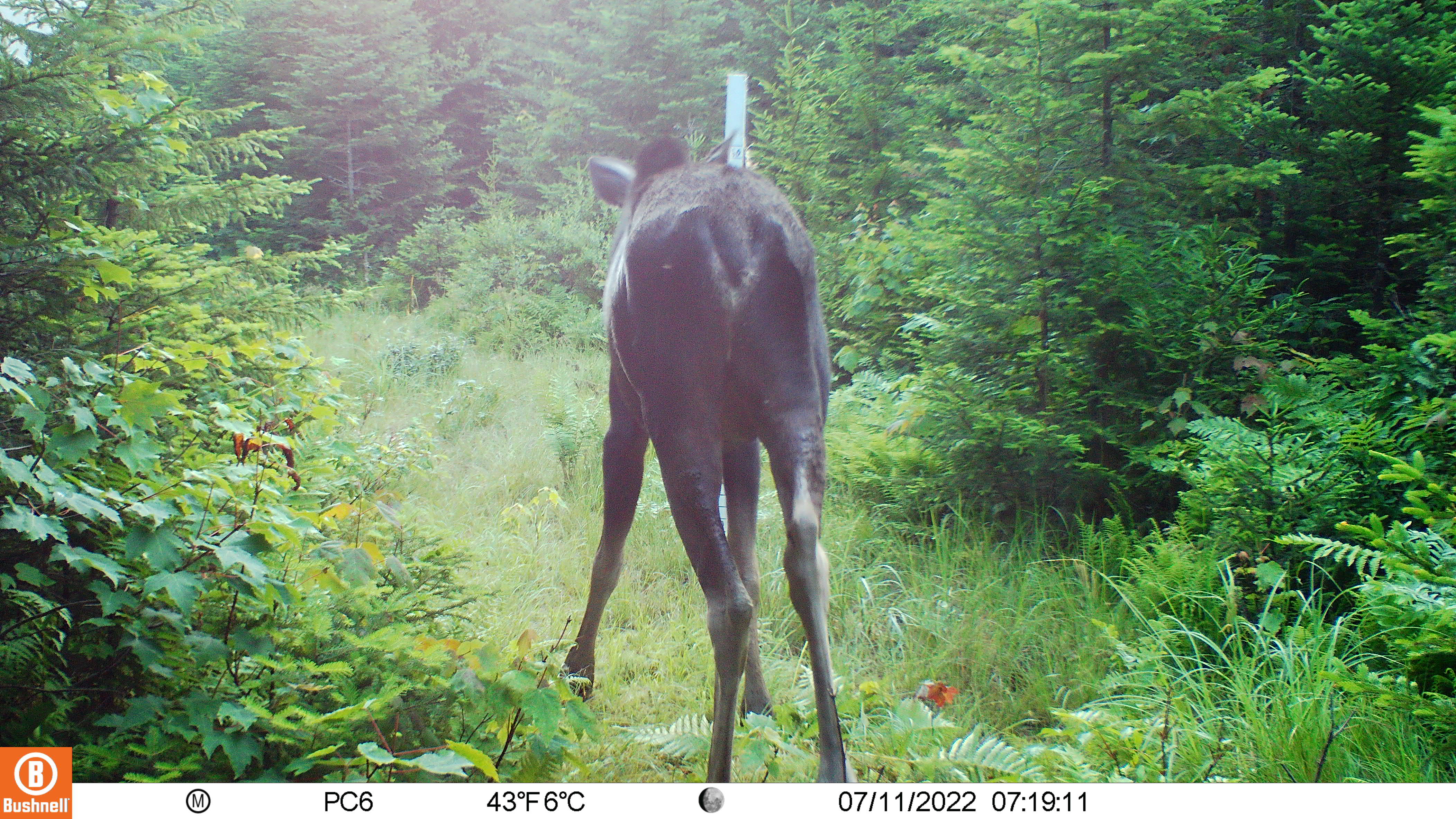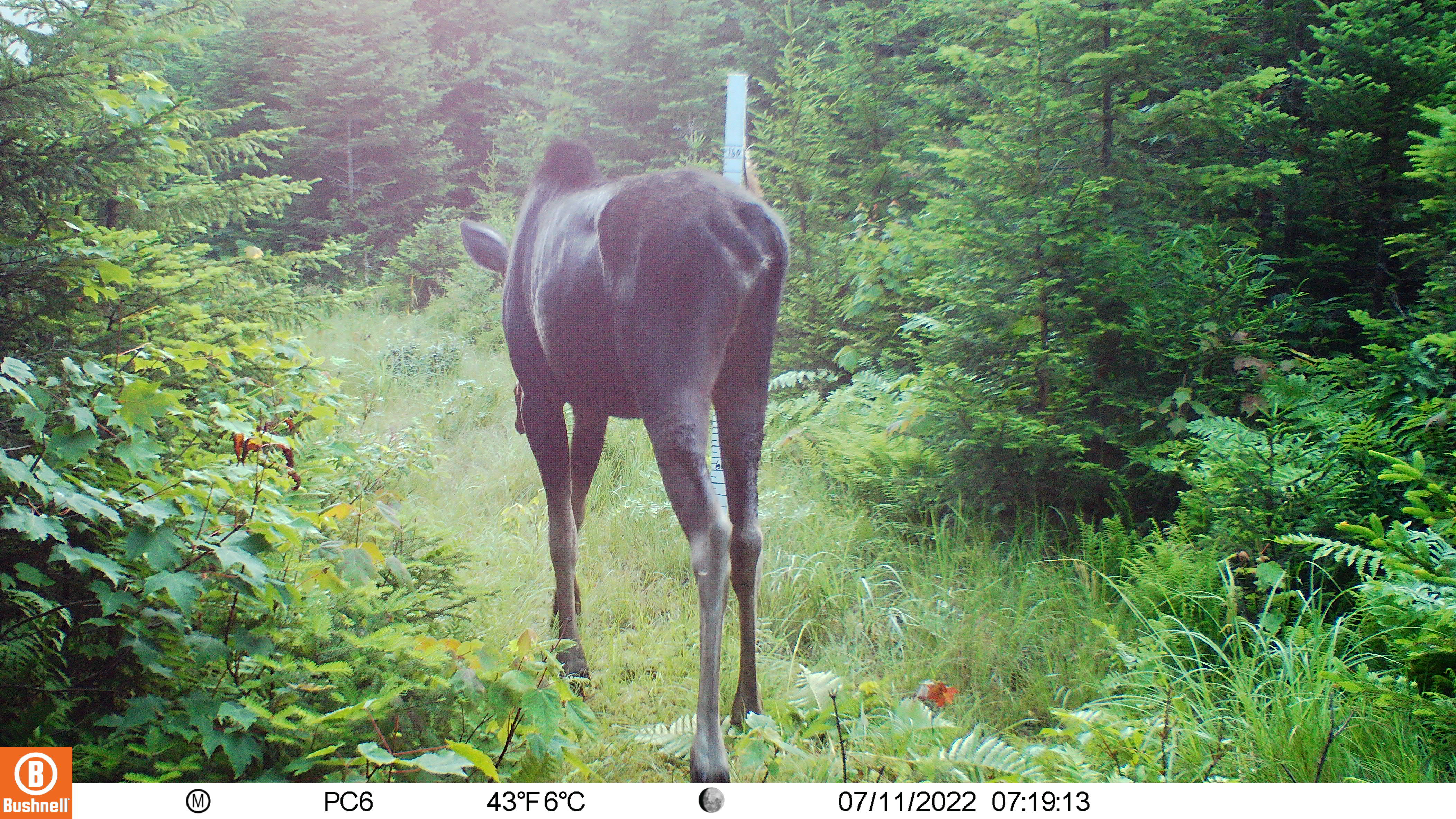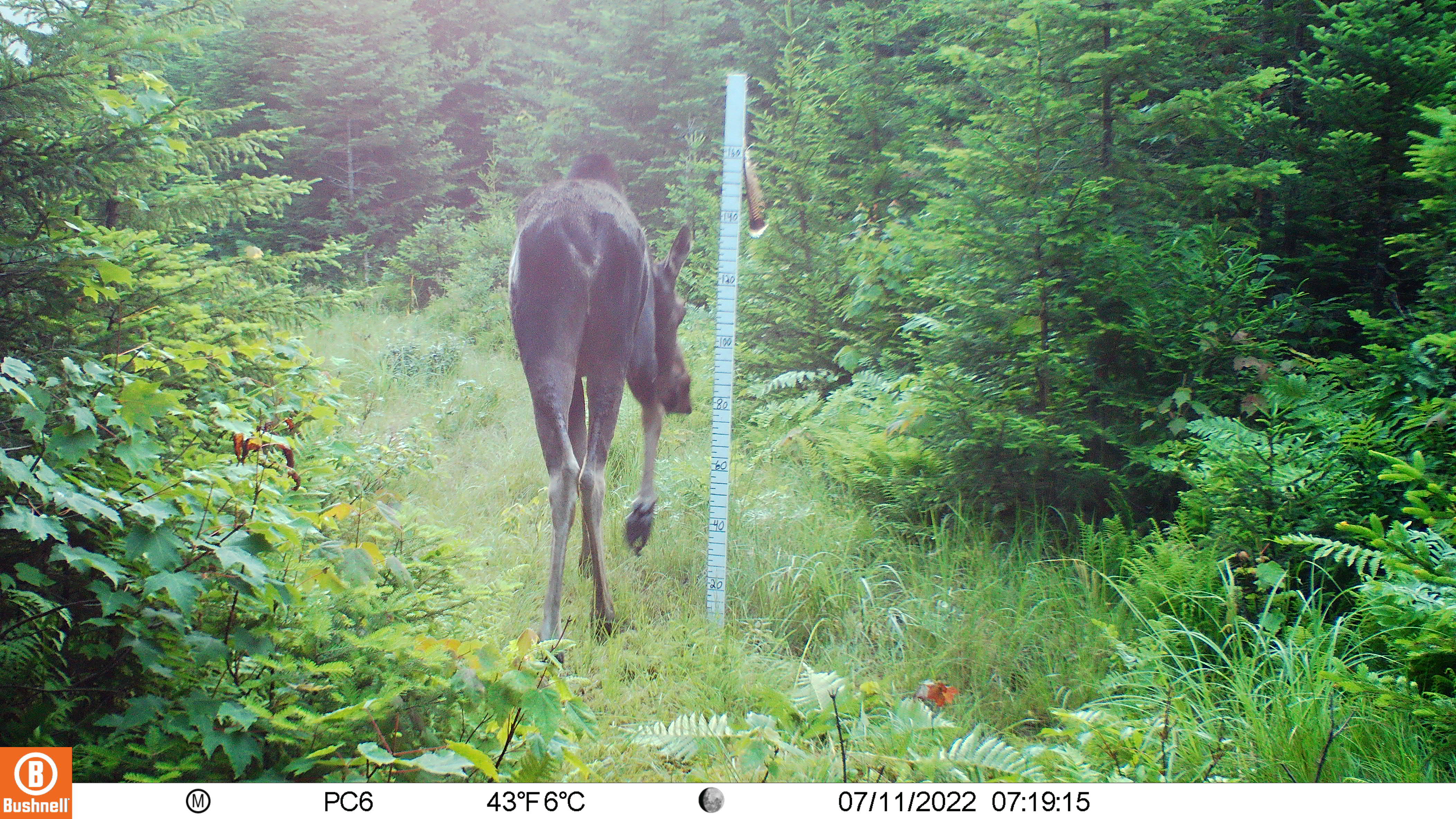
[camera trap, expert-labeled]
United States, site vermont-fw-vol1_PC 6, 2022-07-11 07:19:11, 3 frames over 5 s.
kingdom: Animalia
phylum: Chordata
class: Mammalia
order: Artiodactyla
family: Cervidae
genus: Alces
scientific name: Alces alces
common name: moose